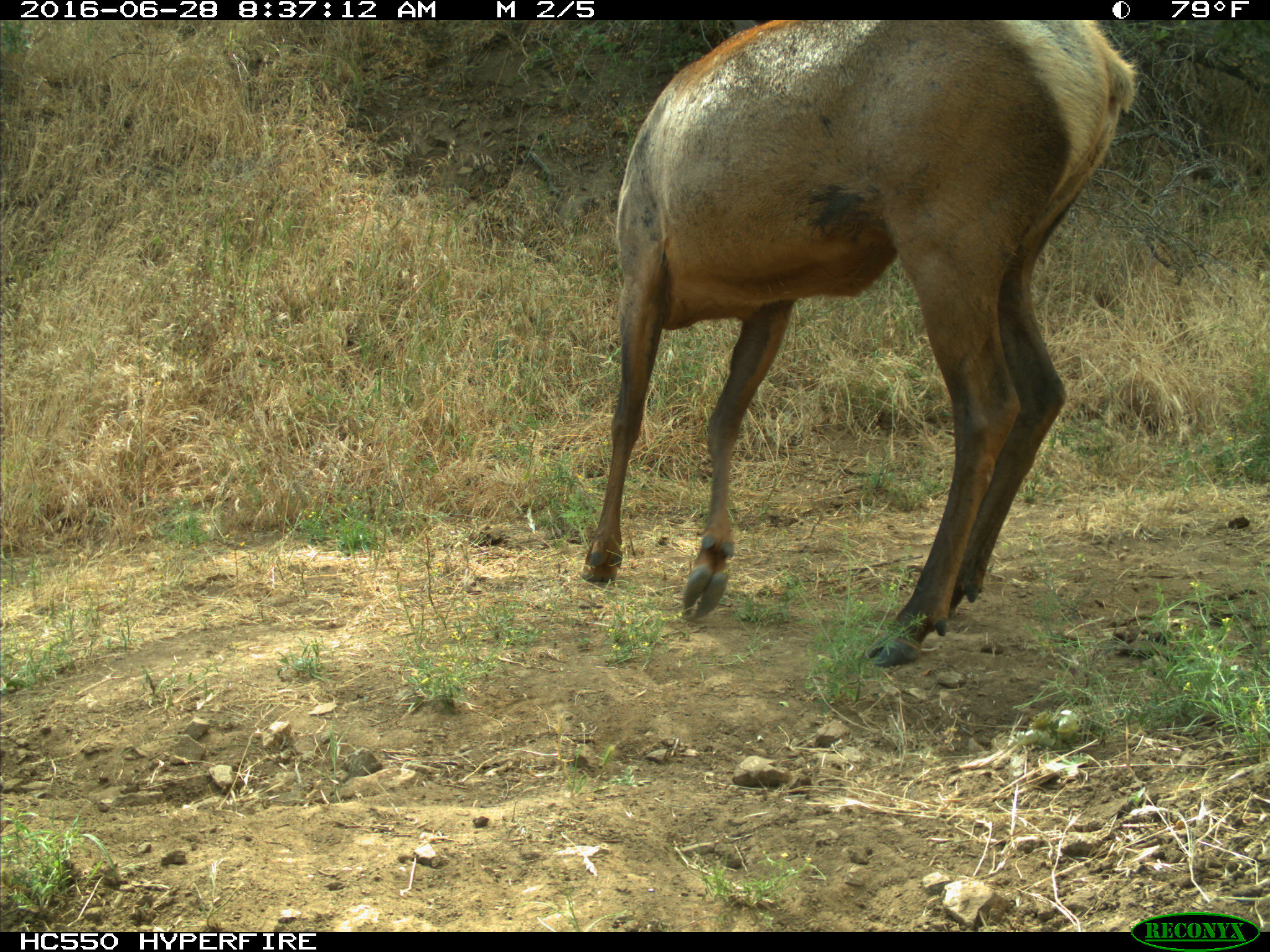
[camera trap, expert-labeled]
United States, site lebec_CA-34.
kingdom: Animalia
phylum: Chordata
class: Mammalia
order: Artiodactyla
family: Cervidae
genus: Cervus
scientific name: Cervus canadensis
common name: elk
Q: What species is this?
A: Cervus canadensis (elk).